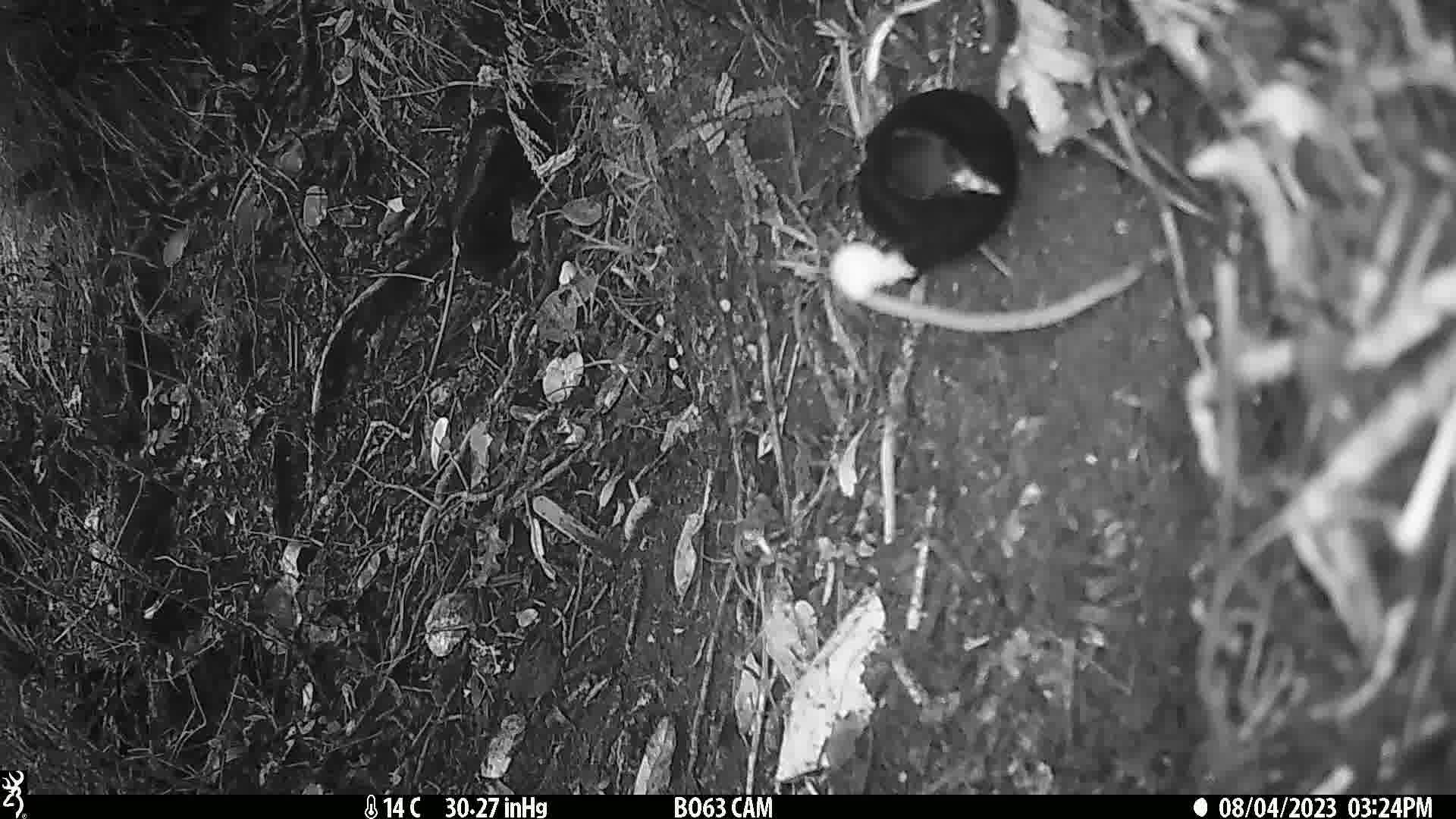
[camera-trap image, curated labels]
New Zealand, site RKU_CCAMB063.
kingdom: Animalia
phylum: Chordata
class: Aves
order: Passeriformes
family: Turdidae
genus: Turdus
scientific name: Turdus merula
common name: eurasian blackbird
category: blackbird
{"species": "blackbird (eurasian blackbird) (Turdus merula)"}